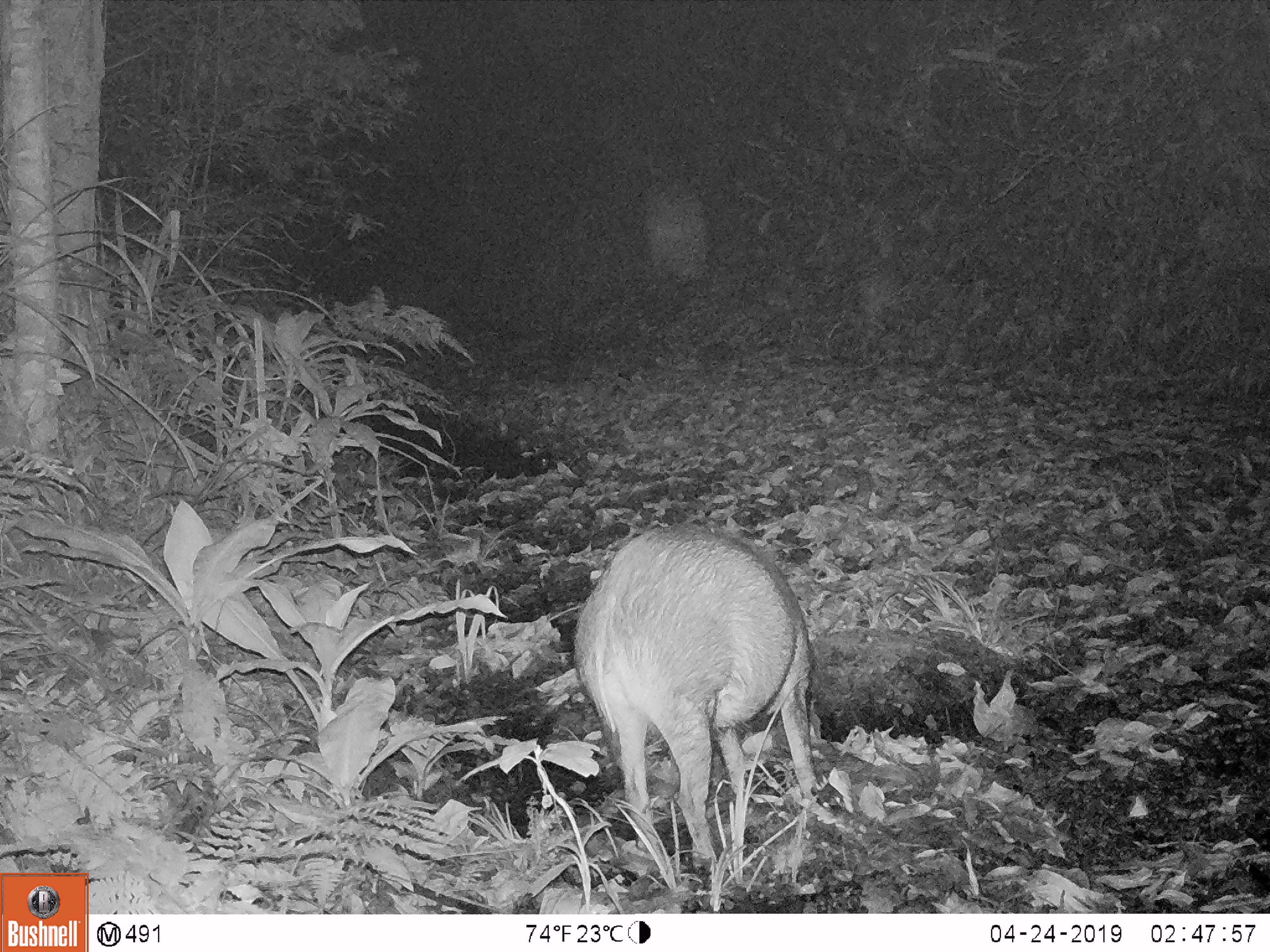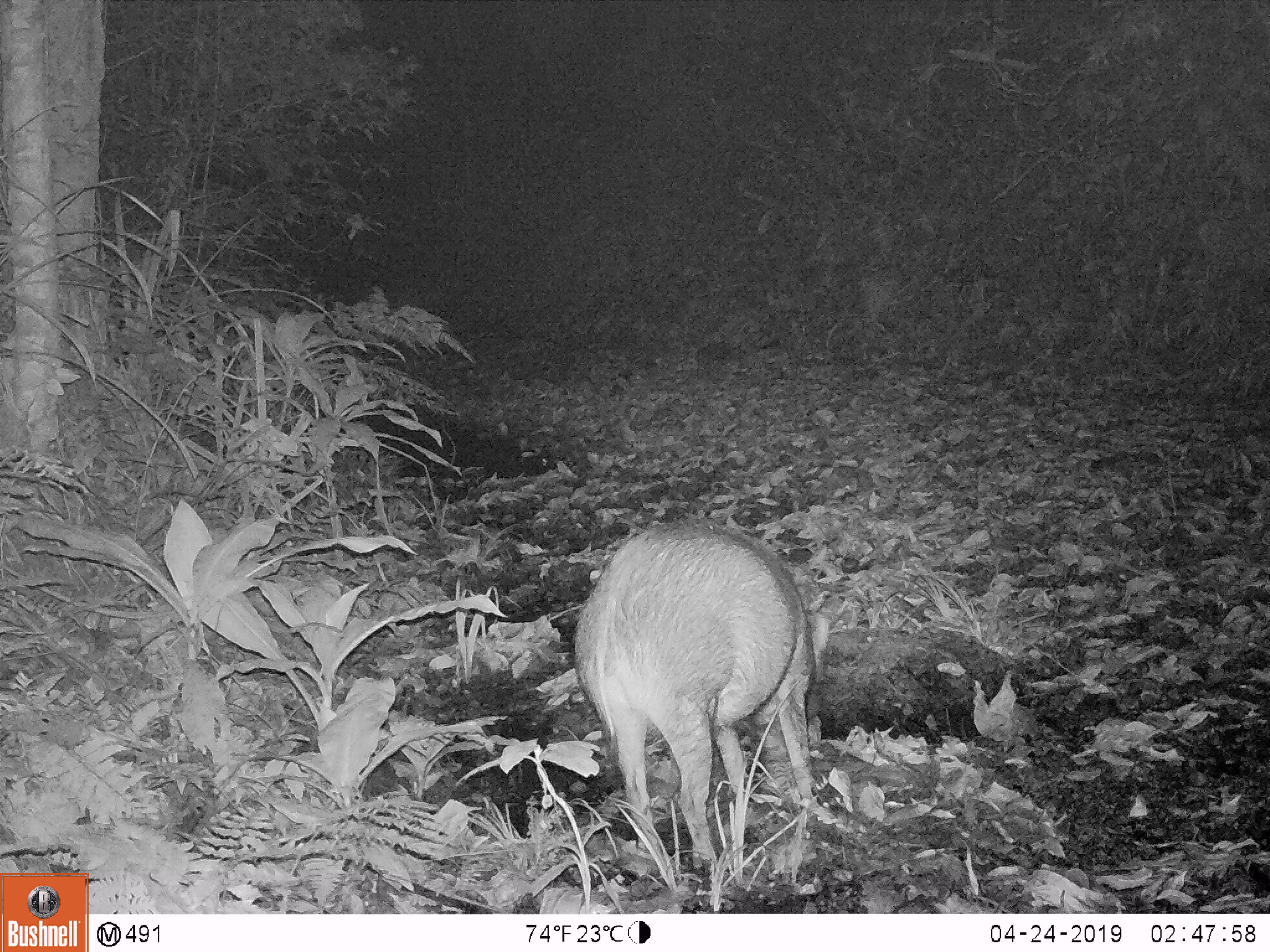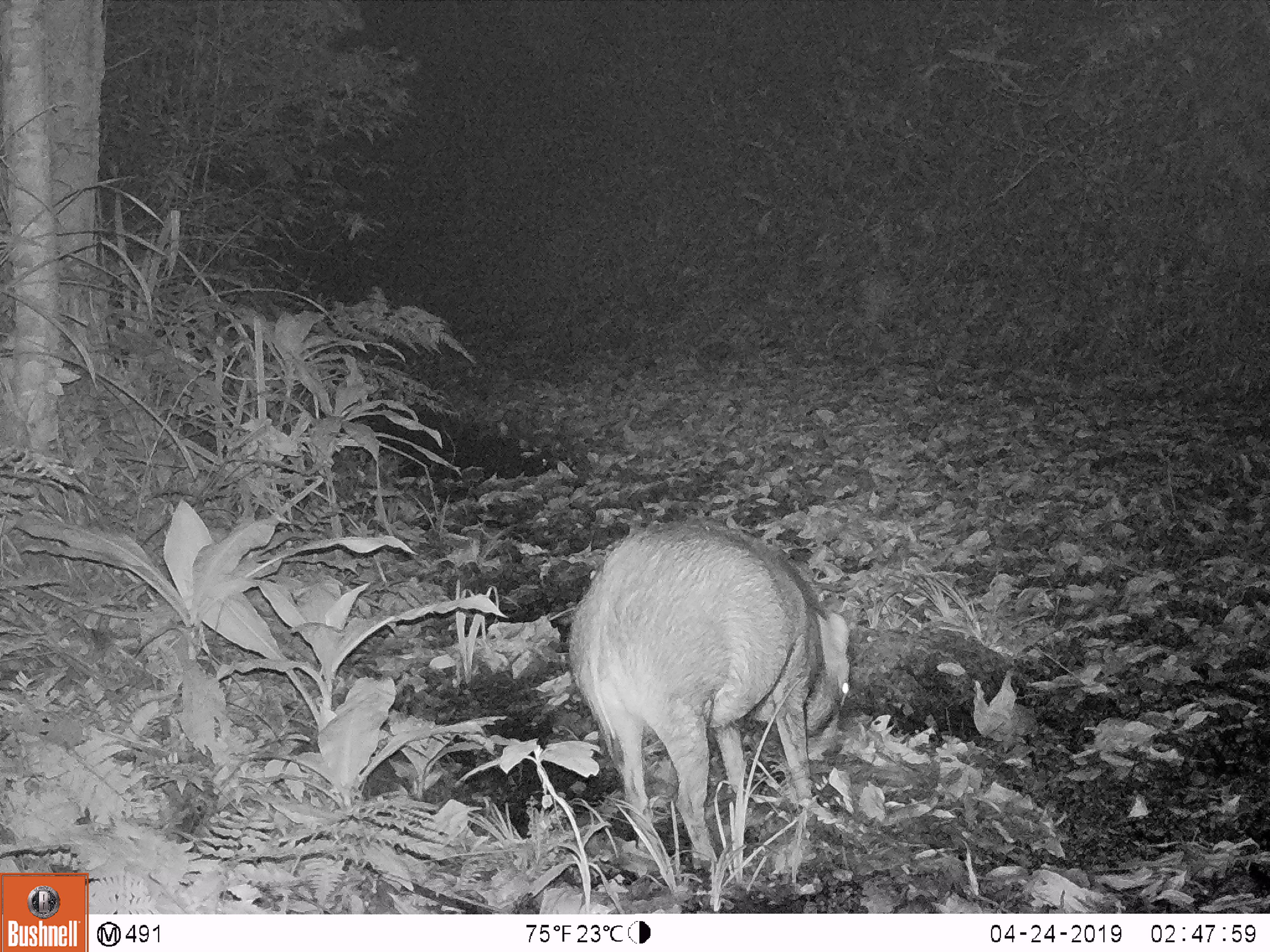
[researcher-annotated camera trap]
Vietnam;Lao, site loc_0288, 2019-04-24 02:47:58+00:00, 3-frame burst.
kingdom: Animalia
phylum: Chordata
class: Mammalia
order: Artiodactyla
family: Suidae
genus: Sus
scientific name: Sus scrofa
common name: eurasian wild pig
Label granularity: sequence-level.